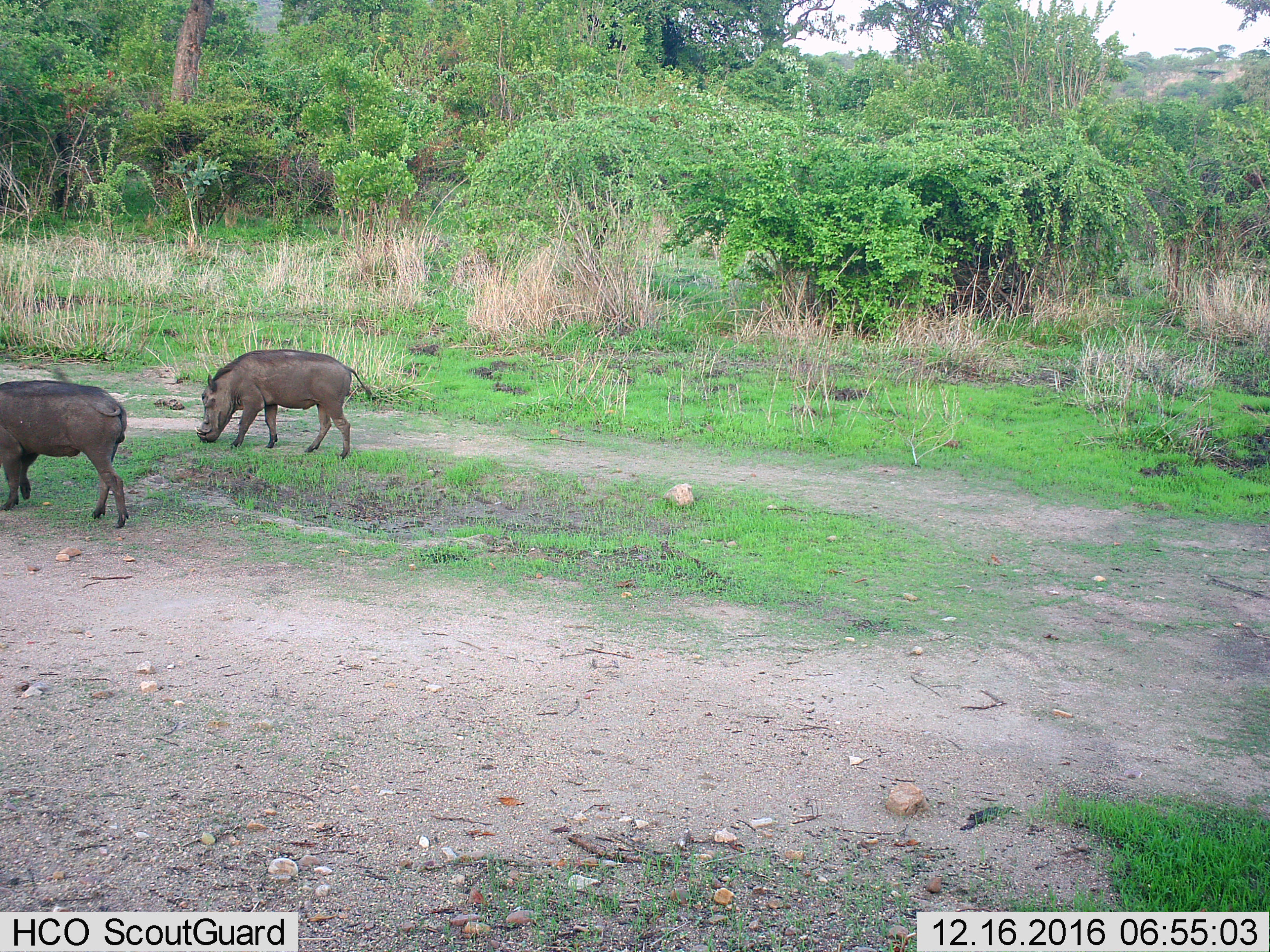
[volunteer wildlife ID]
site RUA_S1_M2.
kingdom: Animalia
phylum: Chordata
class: Mammalia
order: Artiodactyla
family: Suidae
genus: Phacochoerus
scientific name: Phacochoerus africanus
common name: warthog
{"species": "warthog (Phacochoerus africanus)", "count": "2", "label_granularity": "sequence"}